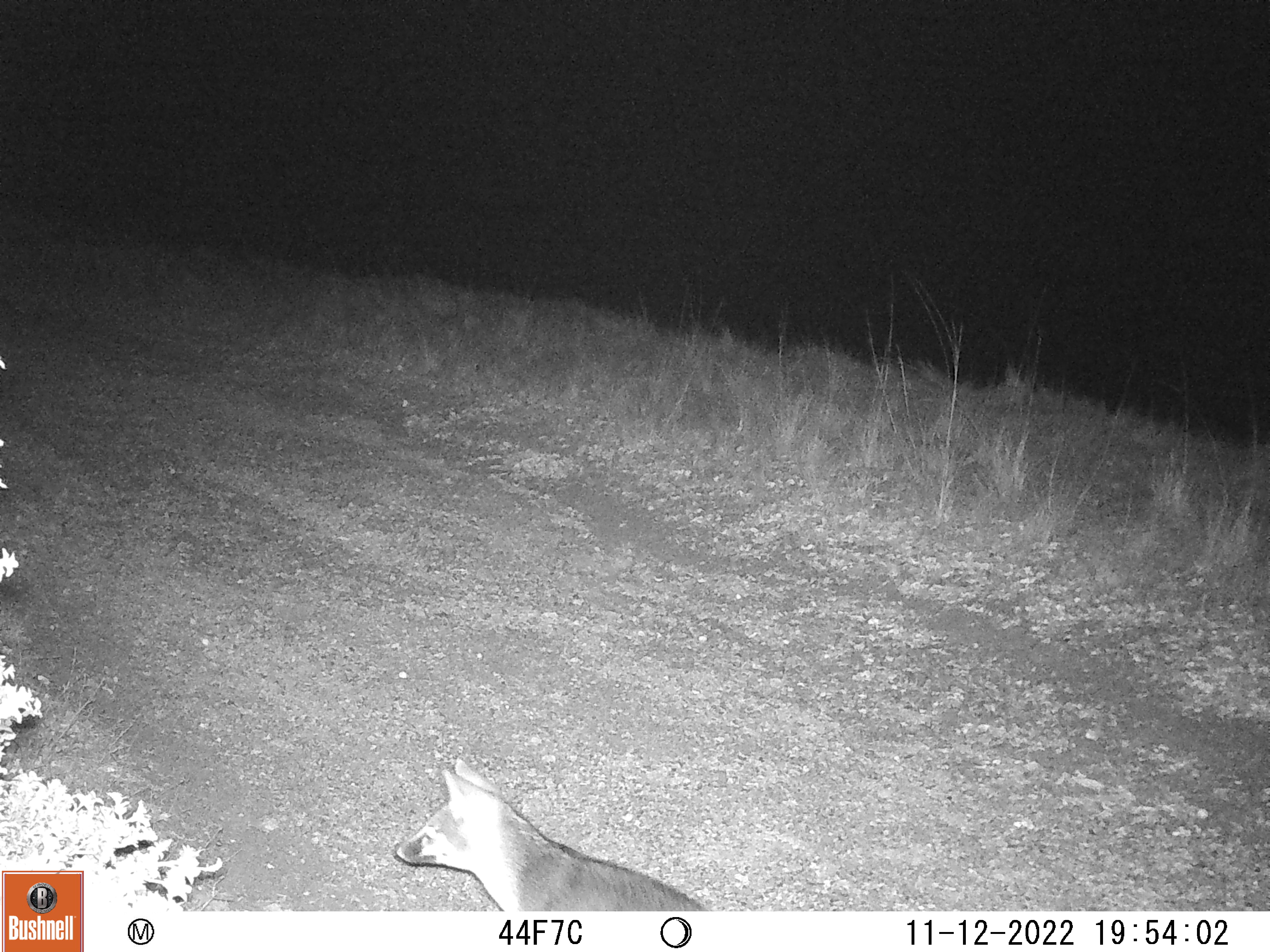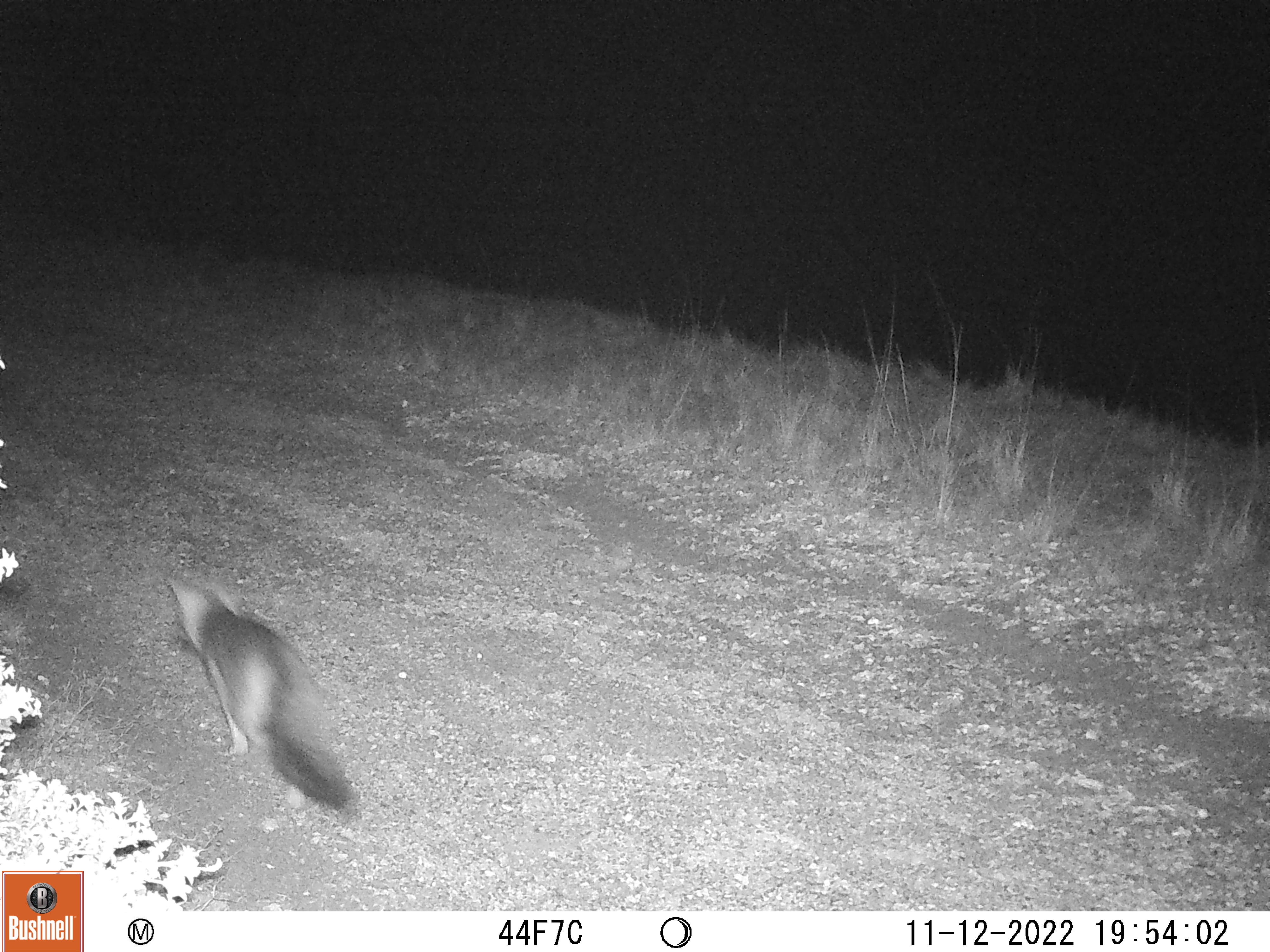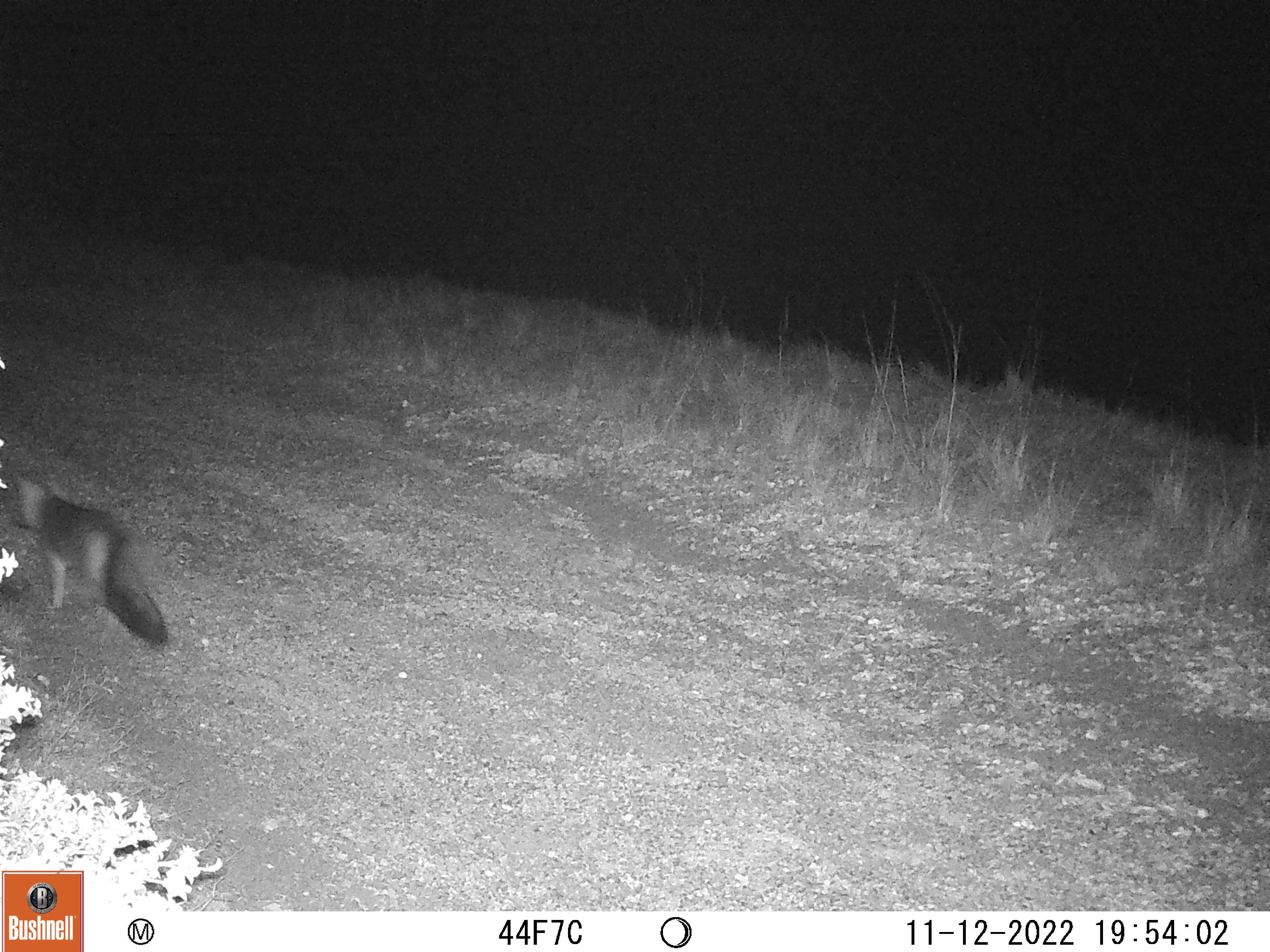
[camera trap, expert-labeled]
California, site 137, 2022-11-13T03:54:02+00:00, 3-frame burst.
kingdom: Animalia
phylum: Chordata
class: Mammalia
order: Carnivora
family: Canidae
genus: Urocyon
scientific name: Urocyon cinereoargenteus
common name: gray fox